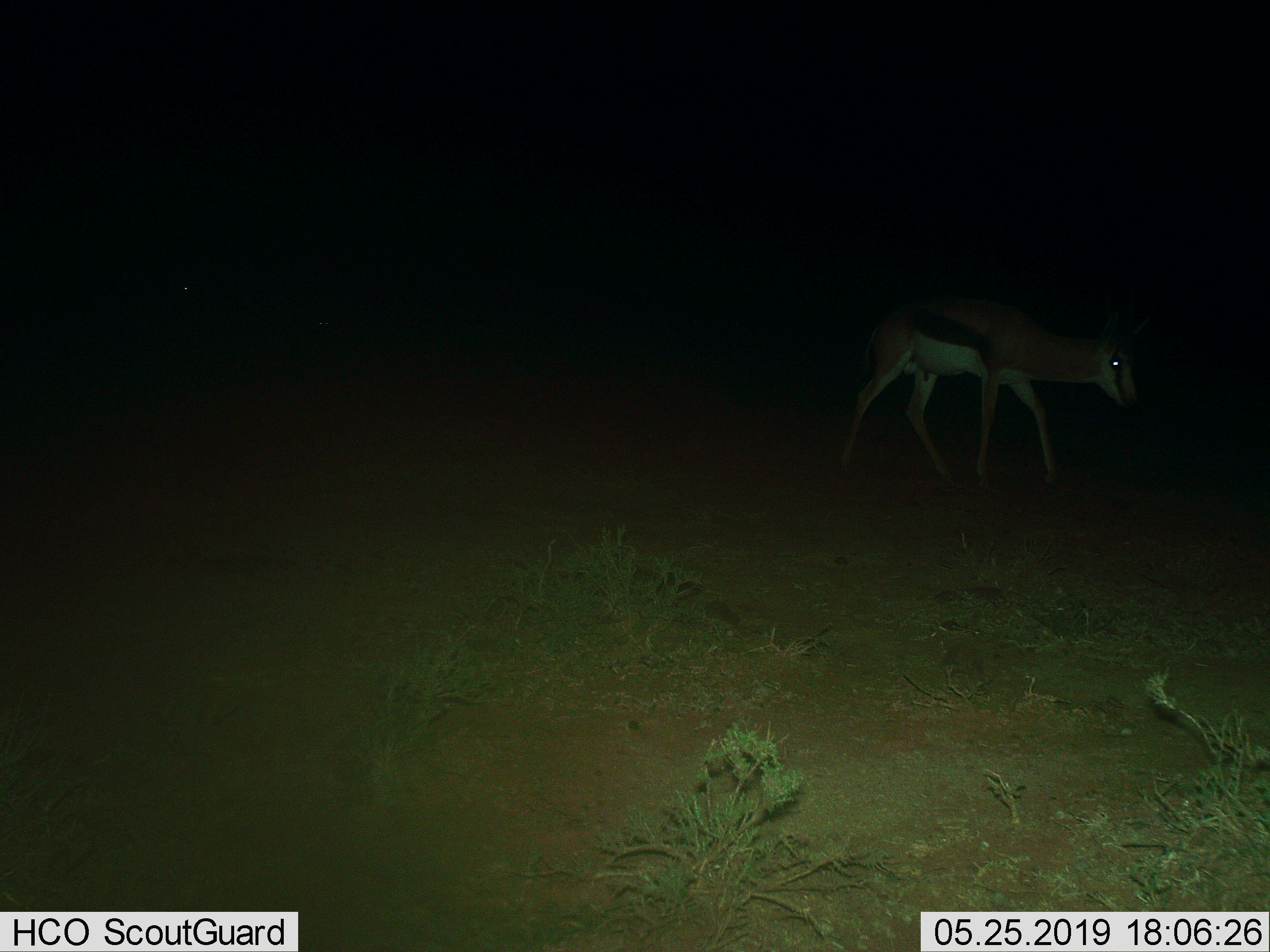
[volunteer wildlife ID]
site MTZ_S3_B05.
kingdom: Animalia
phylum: Chordata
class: Mammalia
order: Artiodactyla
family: Bovidae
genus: Antidorcas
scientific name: Antidorcas marsupialis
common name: springbok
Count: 1.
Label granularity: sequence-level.